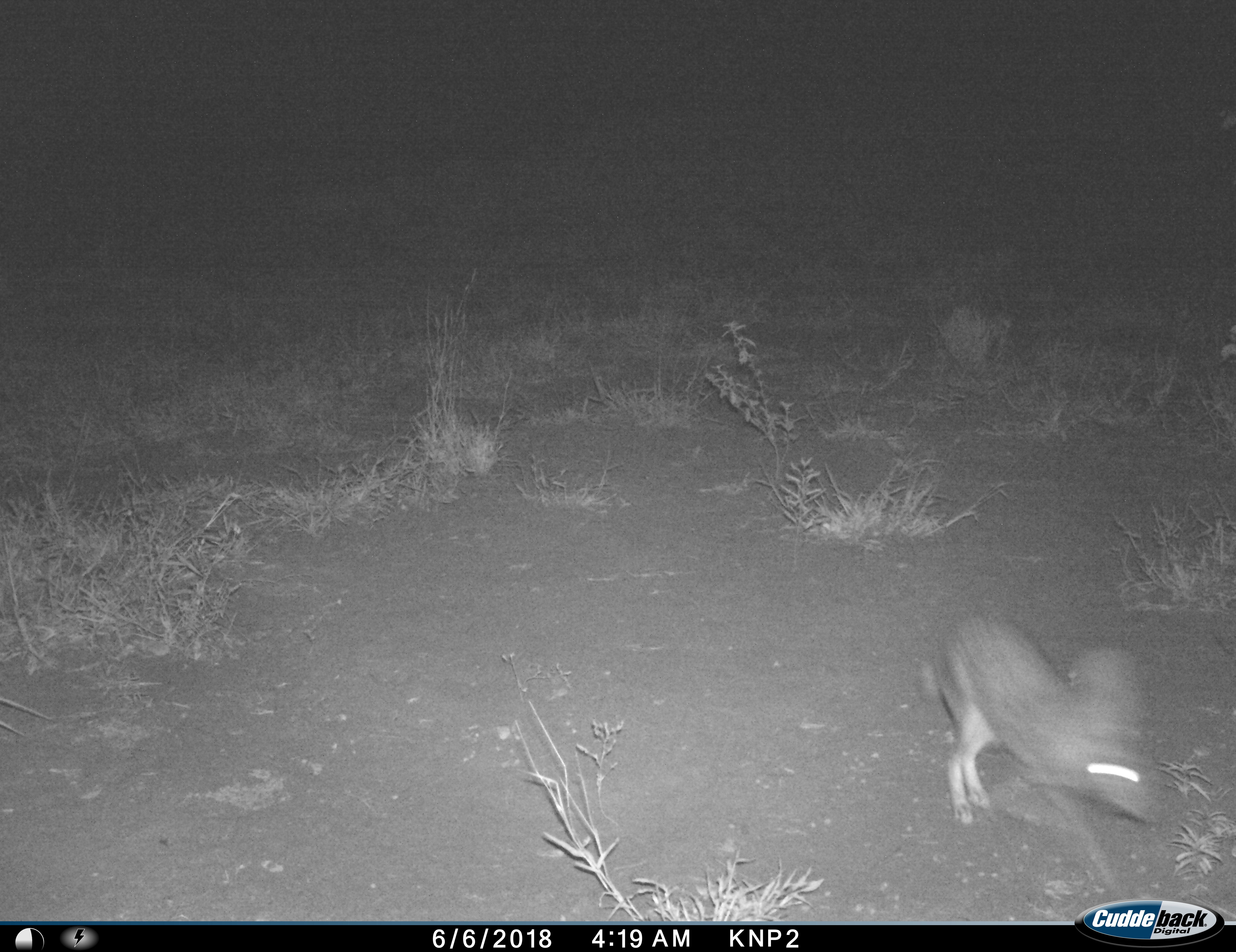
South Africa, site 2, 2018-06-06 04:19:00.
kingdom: Animalia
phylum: Chordata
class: Mammalia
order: Lagomorpha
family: Leporidae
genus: Lepus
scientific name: Lepus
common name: hare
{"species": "hare (Lepus)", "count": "1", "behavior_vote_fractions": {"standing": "0%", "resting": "0%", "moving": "100%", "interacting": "0%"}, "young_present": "0%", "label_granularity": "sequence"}